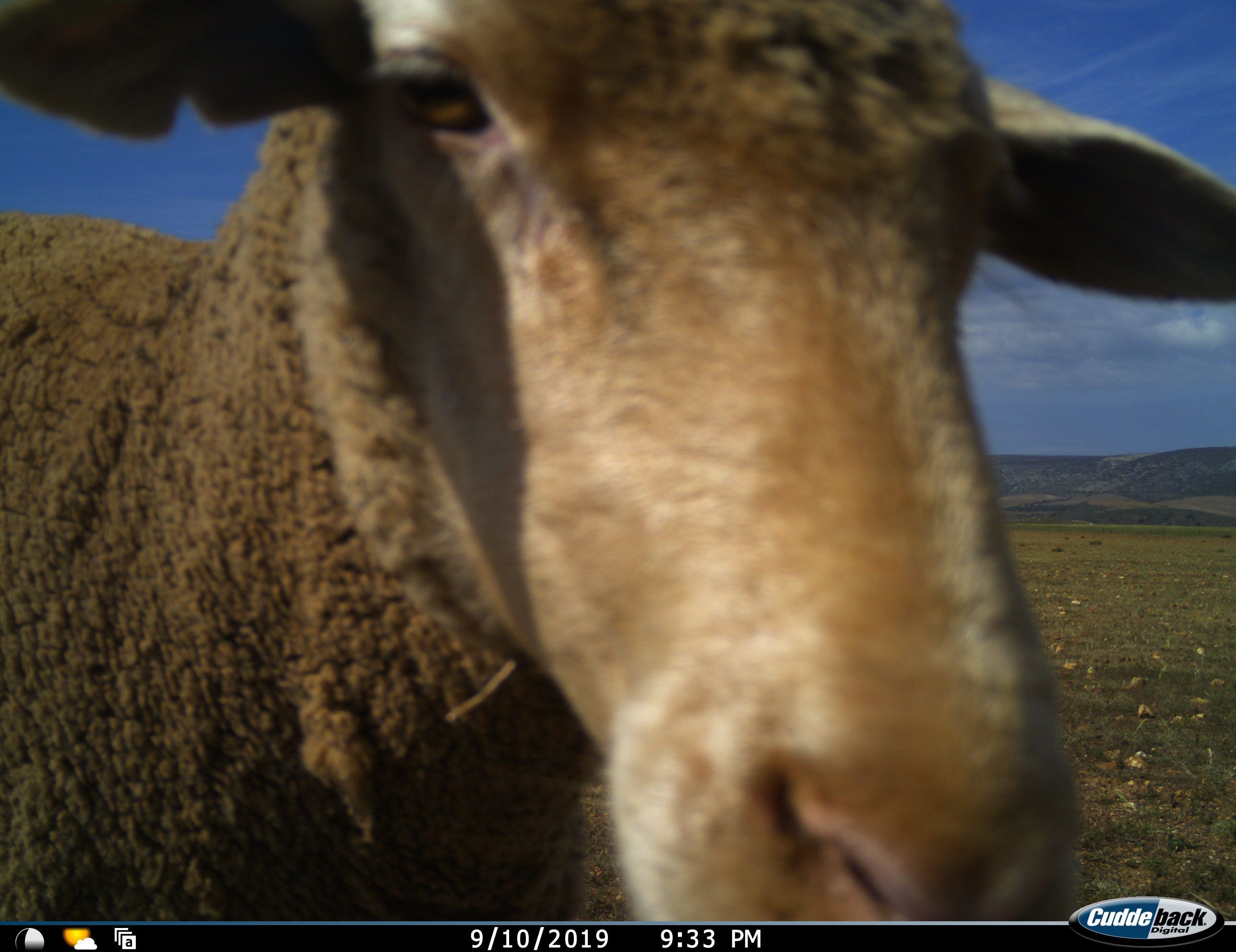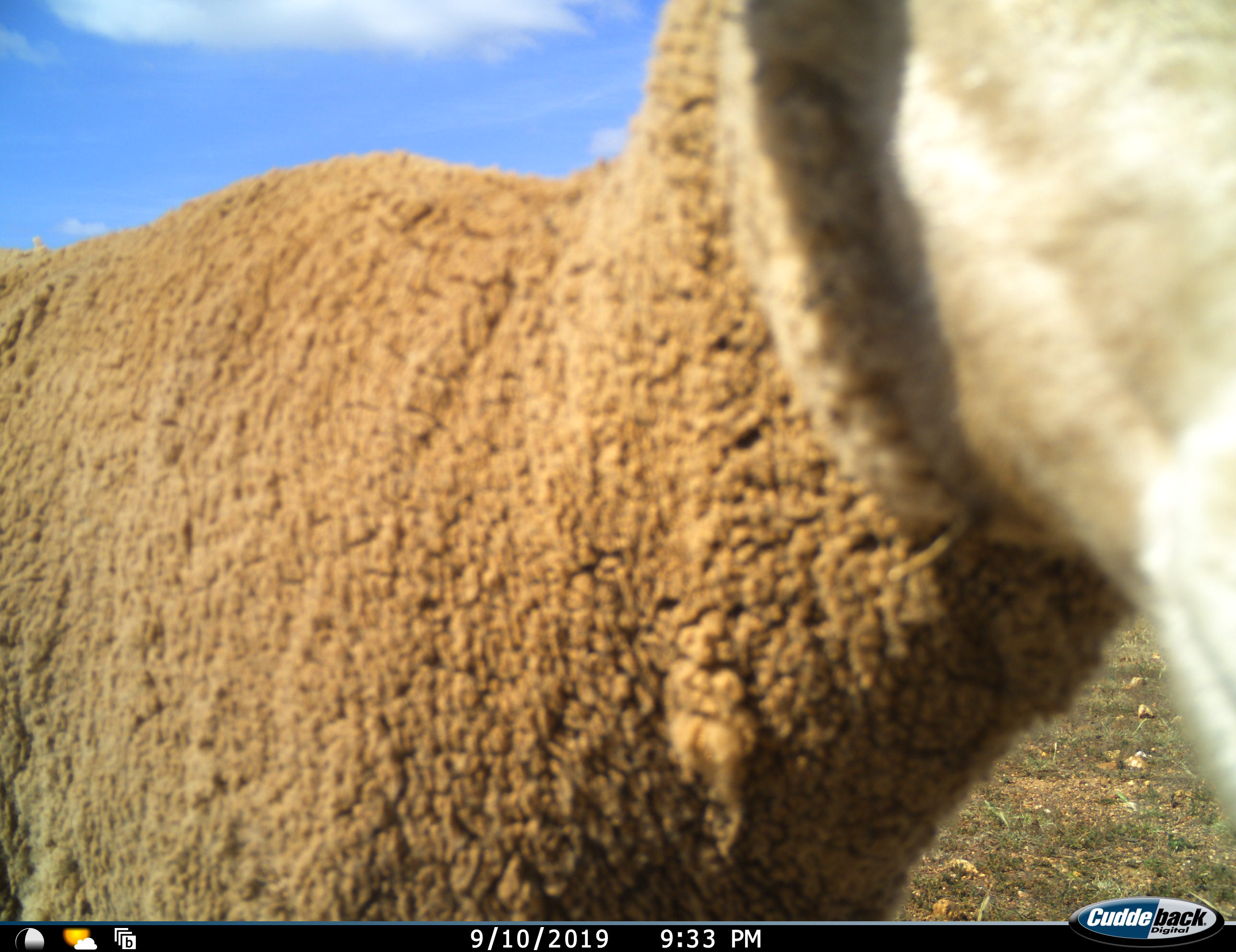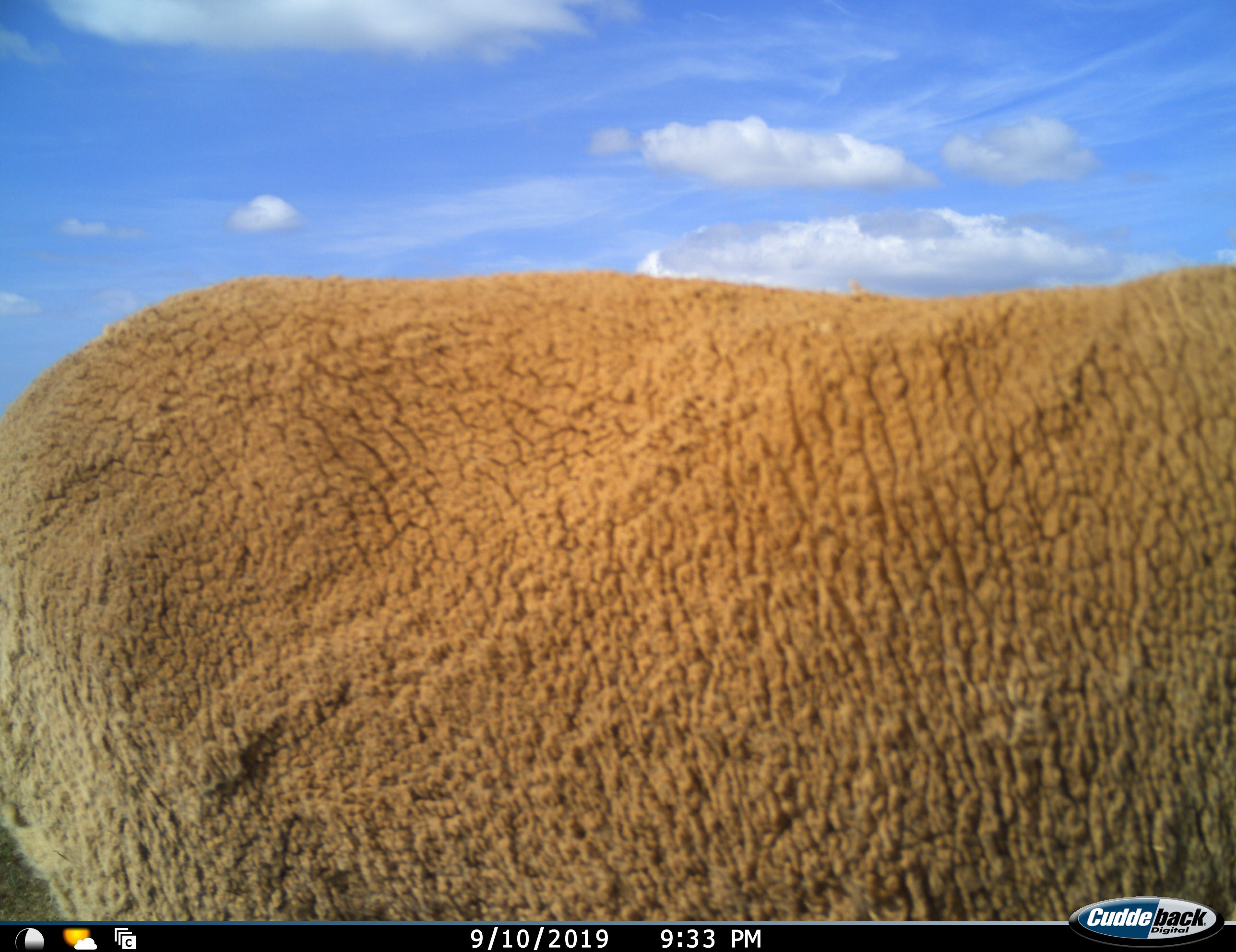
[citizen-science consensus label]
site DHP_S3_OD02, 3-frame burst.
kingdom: Animalia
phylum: Chordata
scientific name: Vertebrata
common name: domestic animal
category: domesticanimal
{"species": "domesticanimal (domestic animal) (Vertebrata)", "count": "1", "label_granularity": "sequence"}